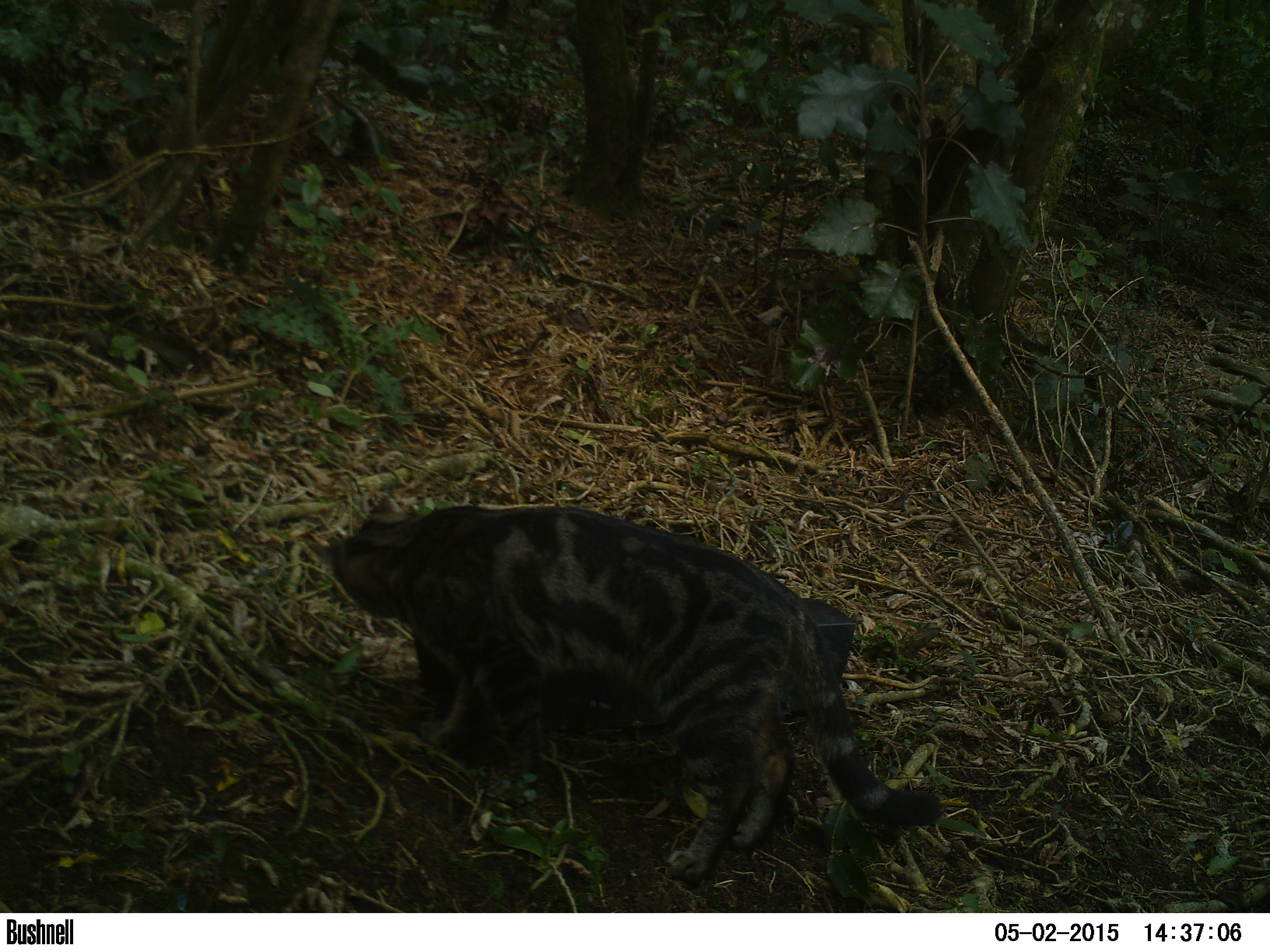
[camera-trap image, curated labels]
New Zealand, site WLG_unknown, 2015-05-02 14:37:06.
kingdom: Animalia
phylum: Chordata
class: Mammalia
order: Carnivora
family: Felidae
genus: Felis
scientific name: Felis catus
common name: domestic cat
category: cat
Cat (domestic cat) (Felis catus).